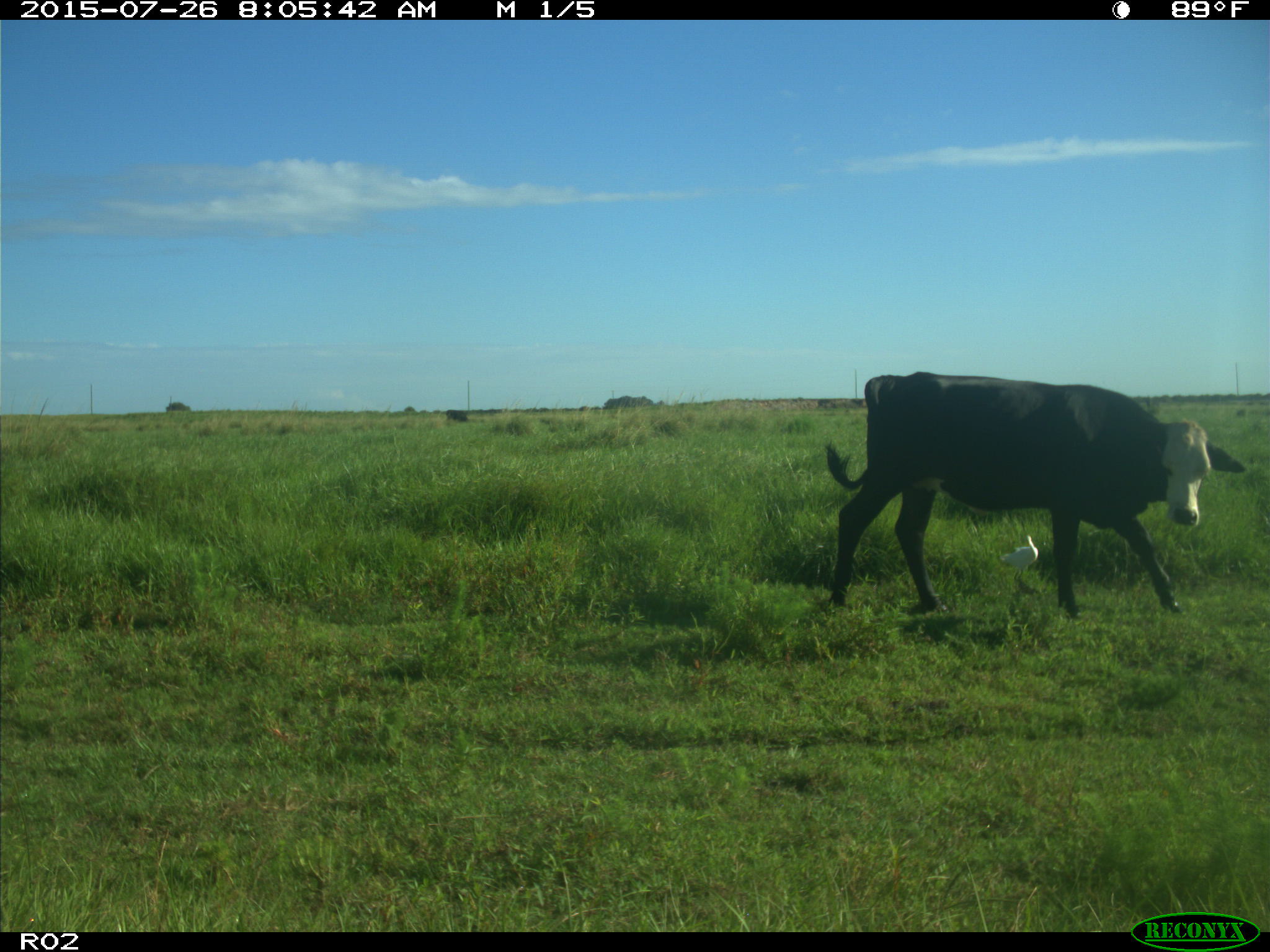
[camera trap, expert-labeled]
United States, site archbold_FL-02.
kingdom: Animalia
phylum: Chordata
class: Mammalia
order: Artiodactyla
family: Bovidae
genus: Bos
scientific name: Bos taurus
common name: domestic cow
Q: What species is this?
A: Bos taurus (domestic cow).